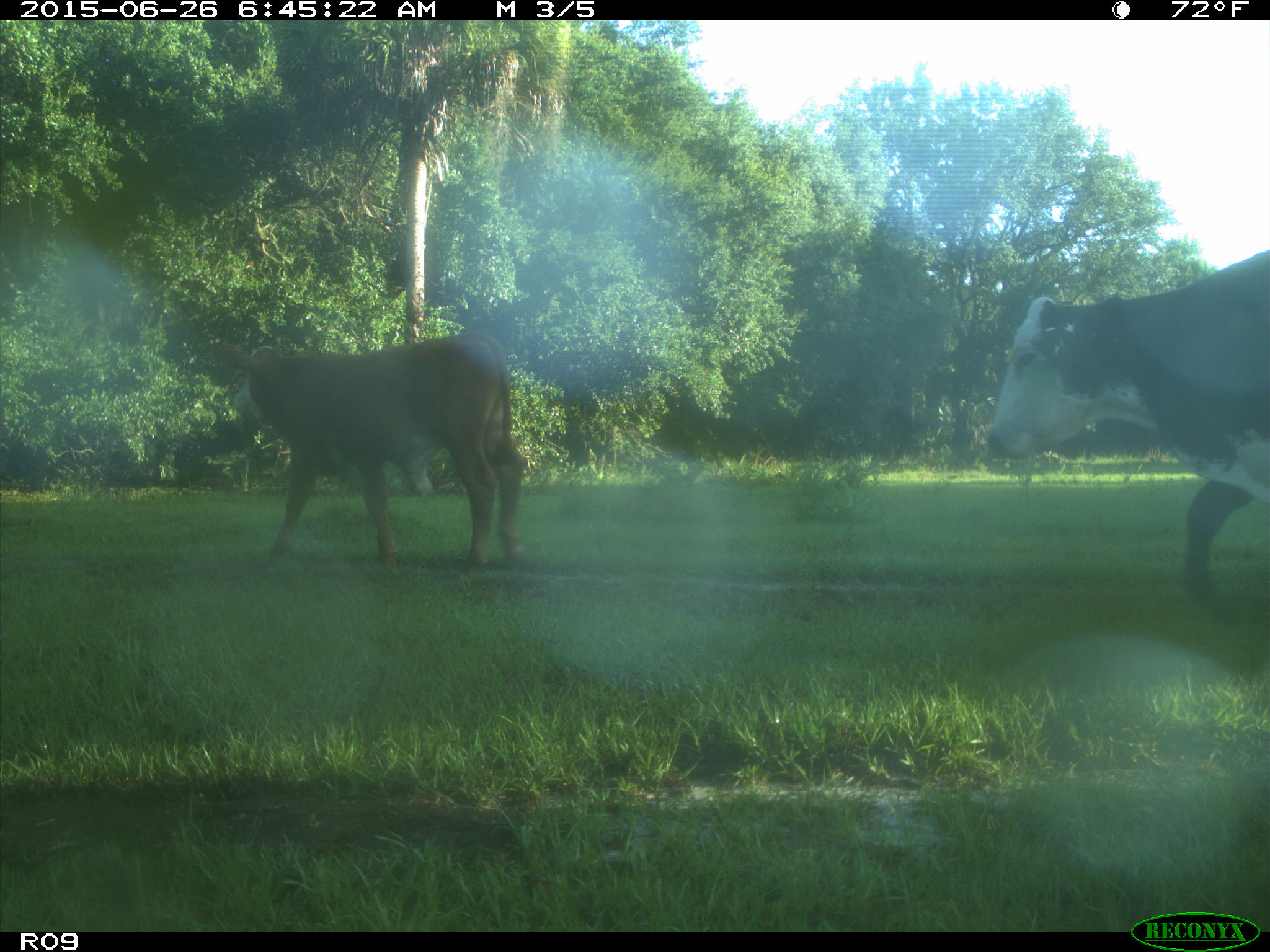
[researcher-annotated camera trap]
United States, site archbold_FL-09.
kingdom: Animalia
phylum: Chordata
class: Mammalia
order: Artiodactyla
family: Bovidae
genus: Bos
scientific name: Bos taurus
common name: domestic cow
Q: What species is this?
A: Bos taurus (domestic cow).